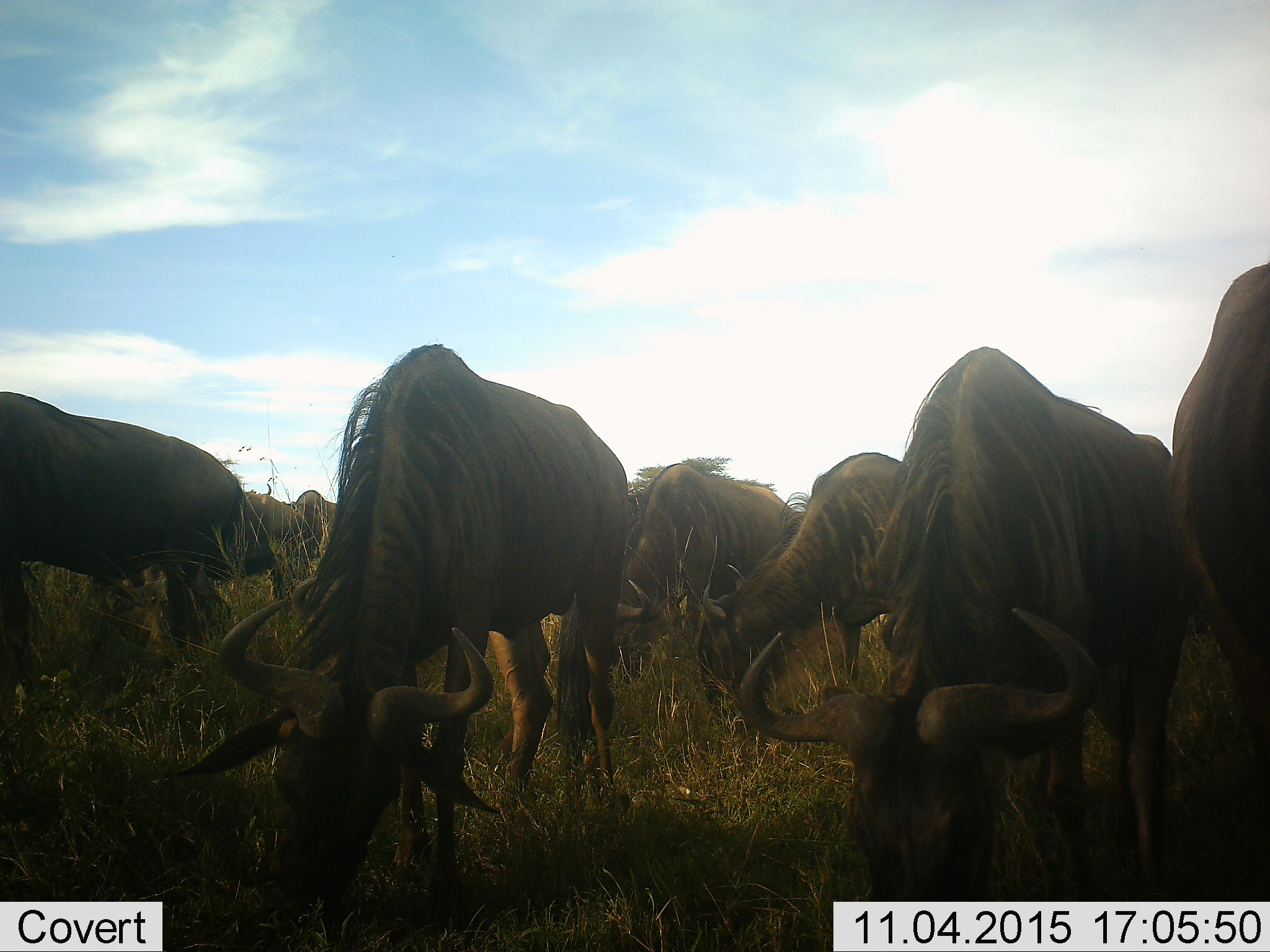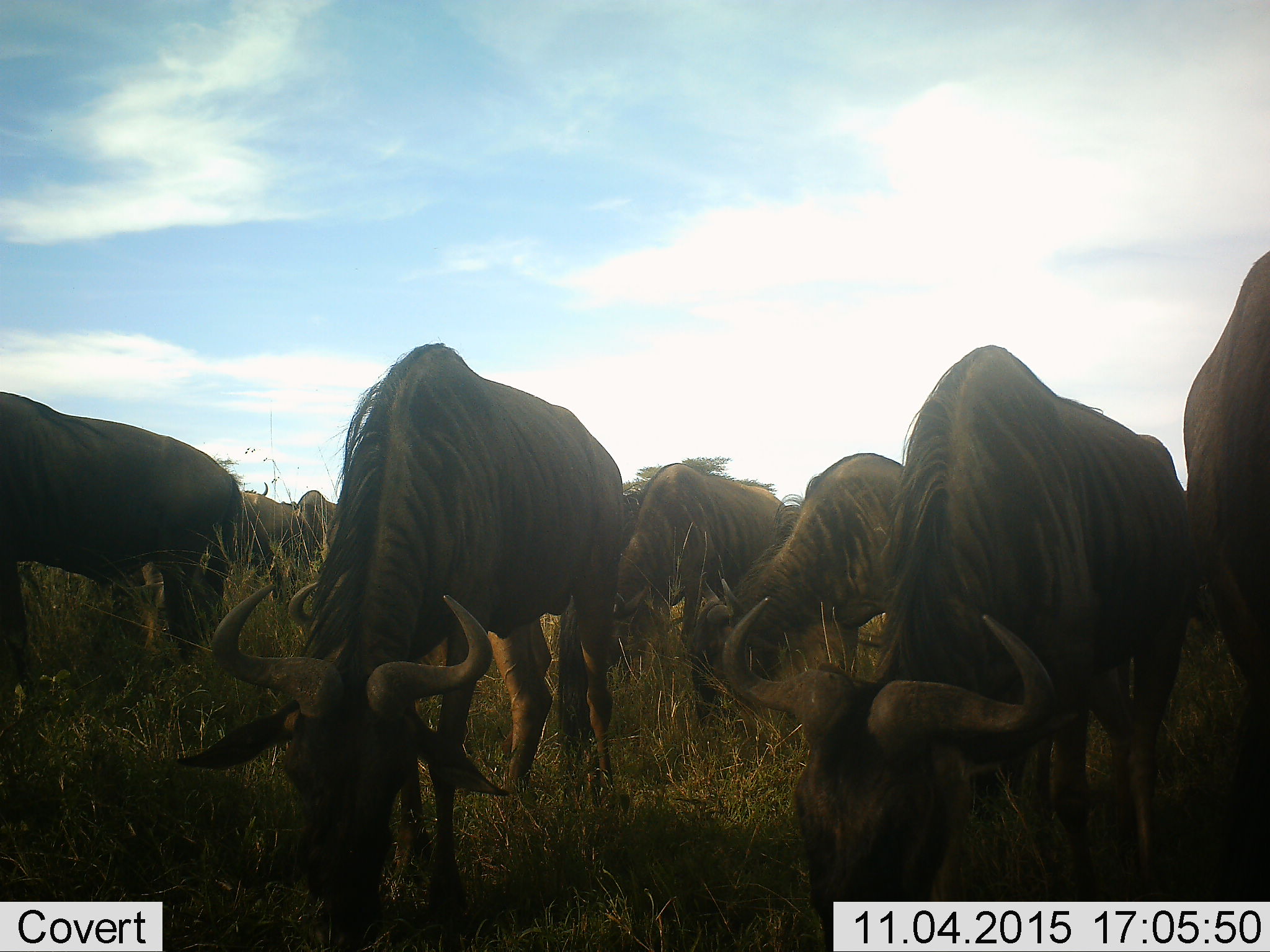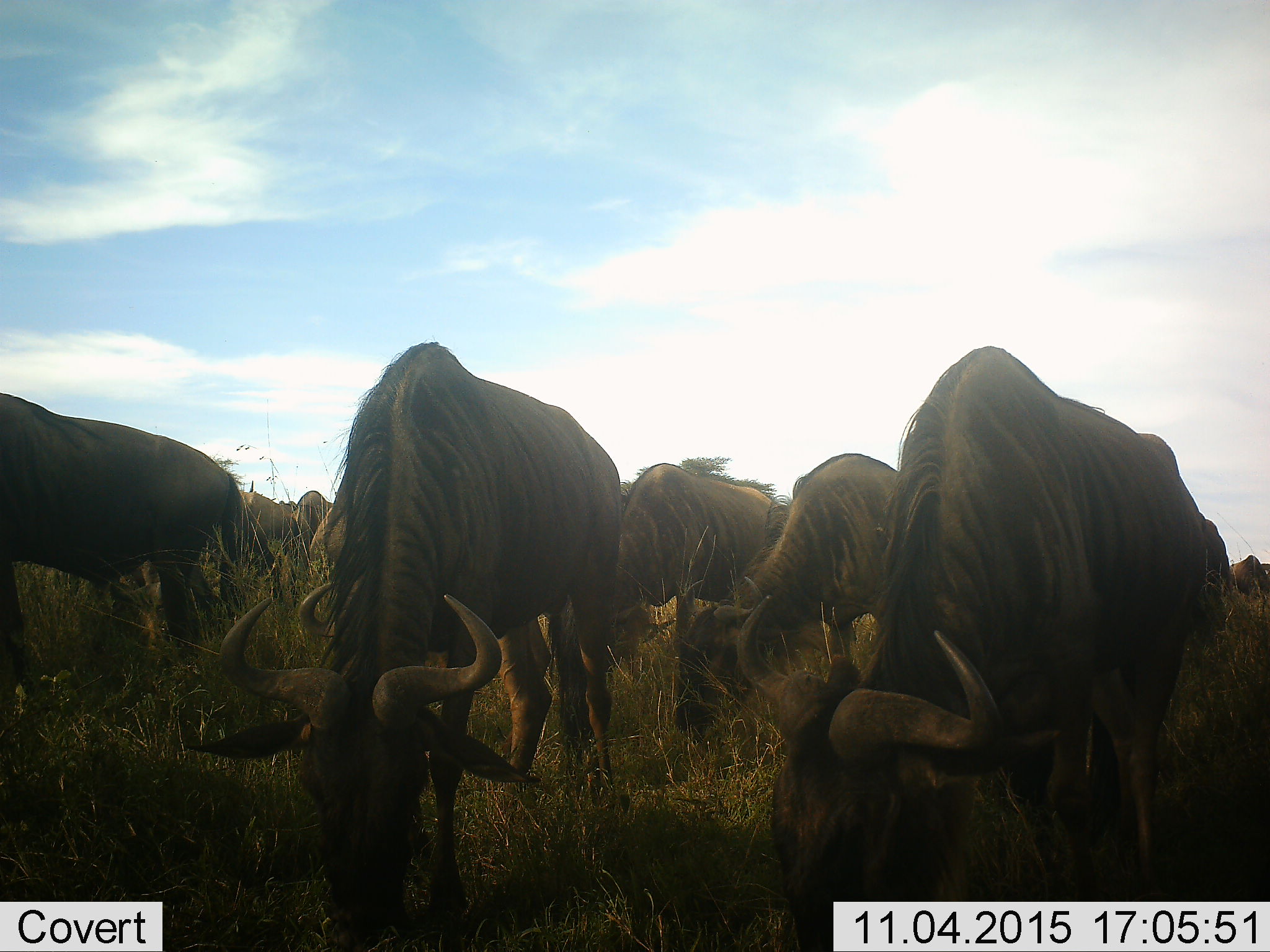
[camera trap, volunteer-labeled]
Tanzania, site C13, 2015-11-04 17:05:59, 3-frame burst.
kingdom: Animalia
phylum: Chordata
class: Mammalia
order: Artiodactyla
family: Bovidae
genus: Connochaetes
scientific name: Connochaetes taurinus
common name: blue wildebeest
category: wildebeest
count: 9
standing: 47%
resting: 0%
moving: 6%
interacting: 0%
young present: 0%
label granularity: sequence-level